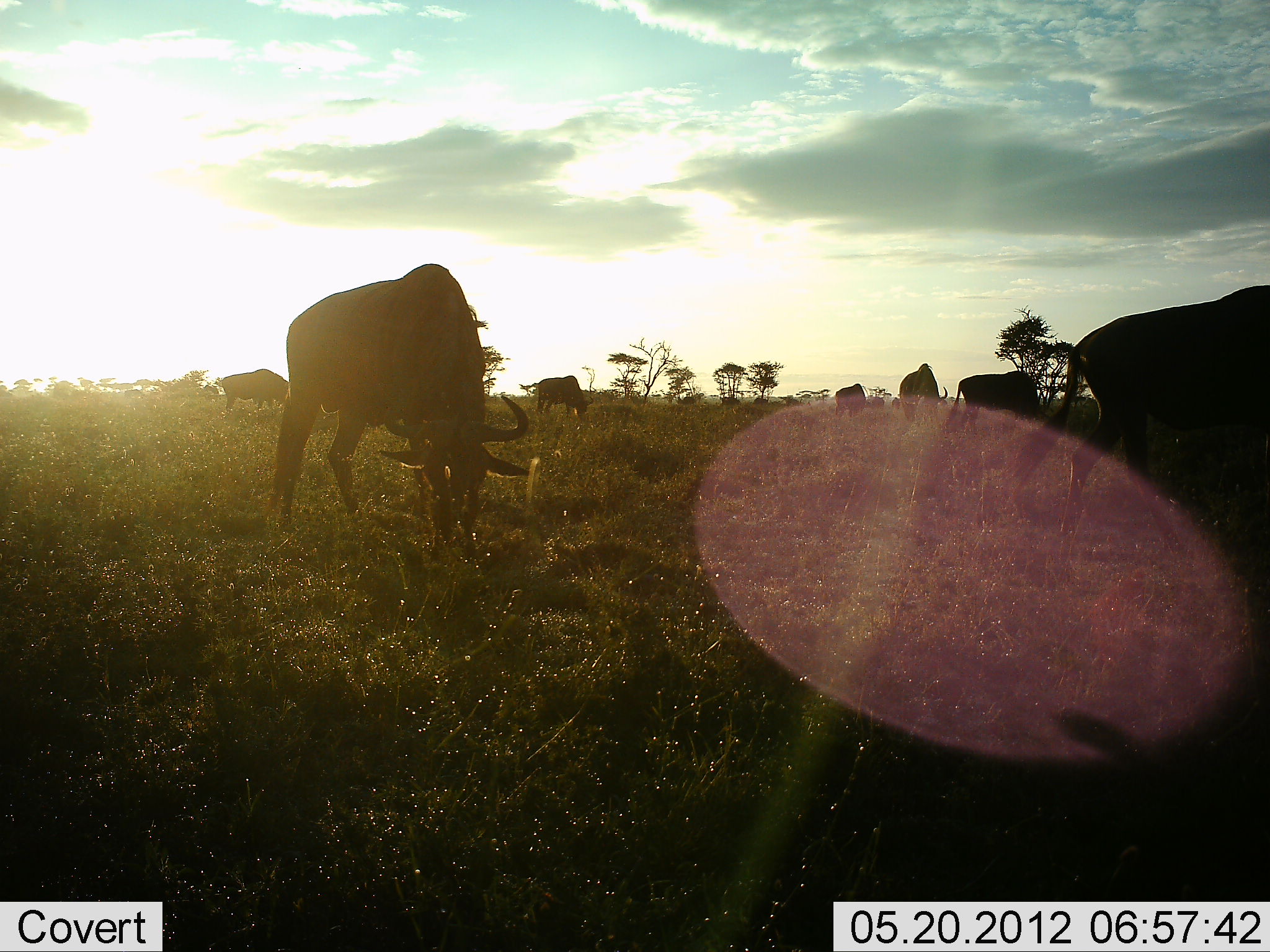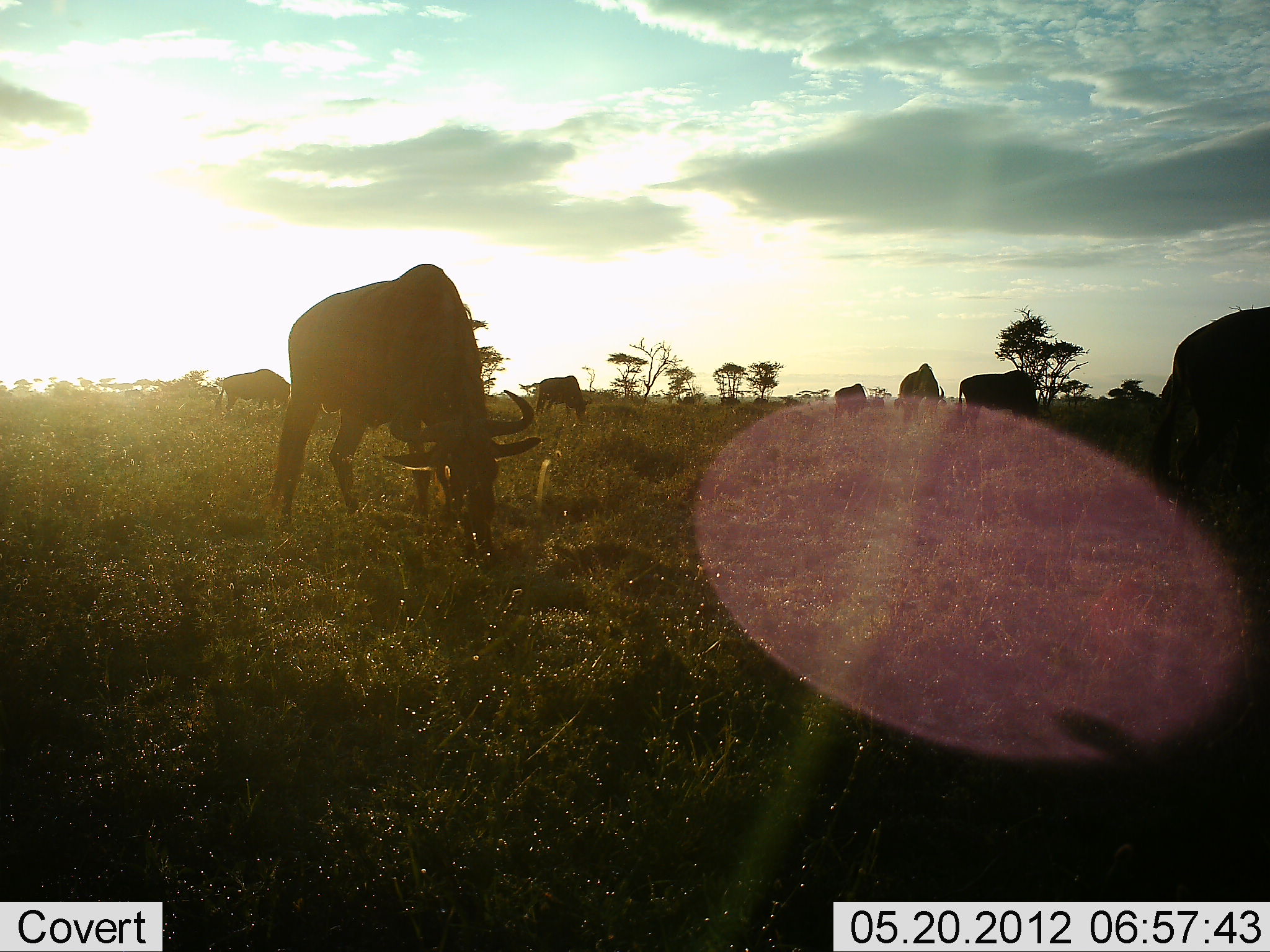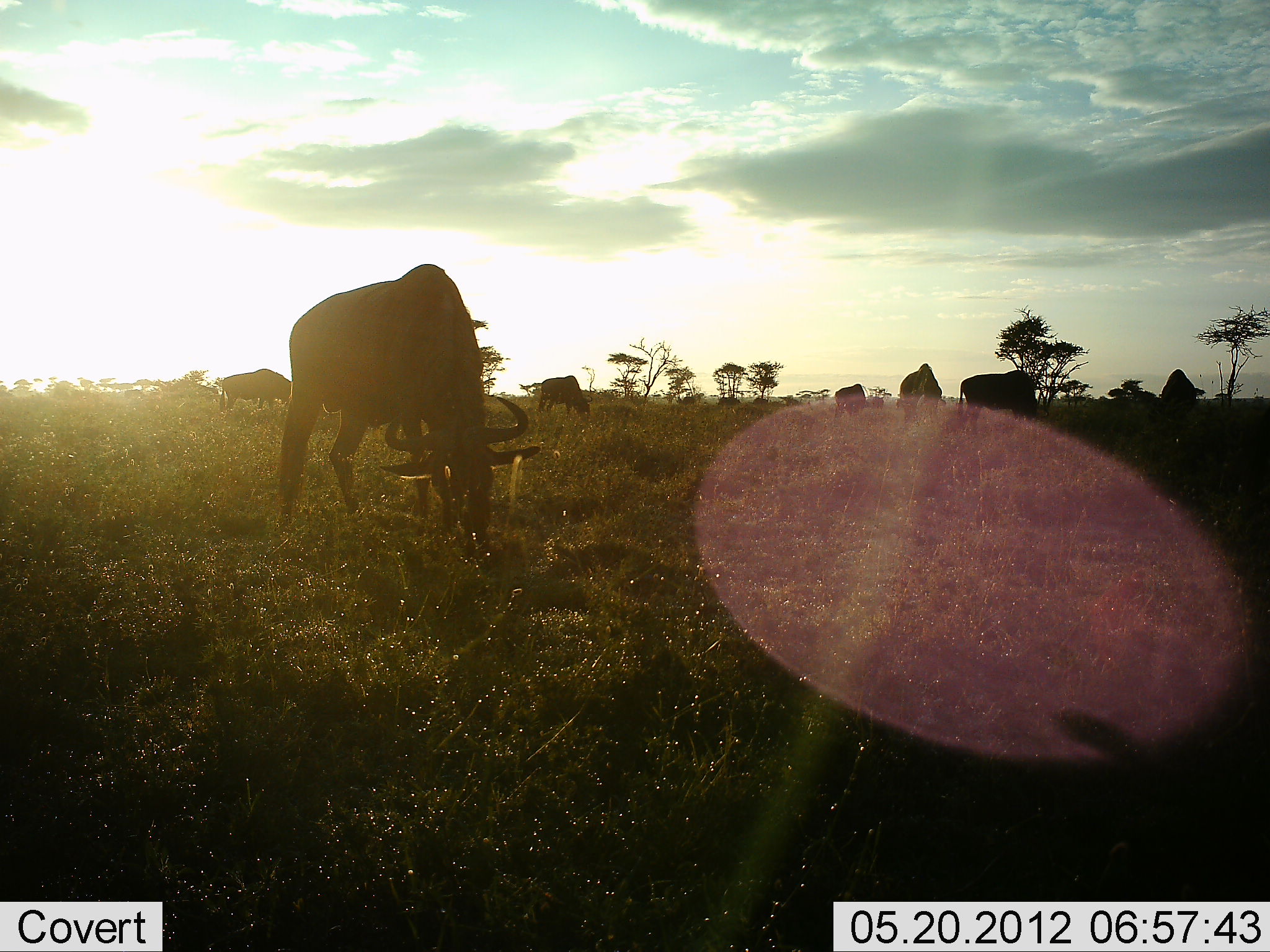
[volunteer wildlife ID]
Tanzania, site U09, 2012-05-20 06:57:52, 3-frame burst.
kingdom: Animalia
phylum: Chordata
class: Mammalia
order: Artiodactyla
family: Bovidae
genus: Connochaetes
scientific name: Connochaetes taurinus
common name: blue wildebeest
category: wildebeest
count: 8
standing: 40%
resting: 0%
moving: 50%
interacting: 0%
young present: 0%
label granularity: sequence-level